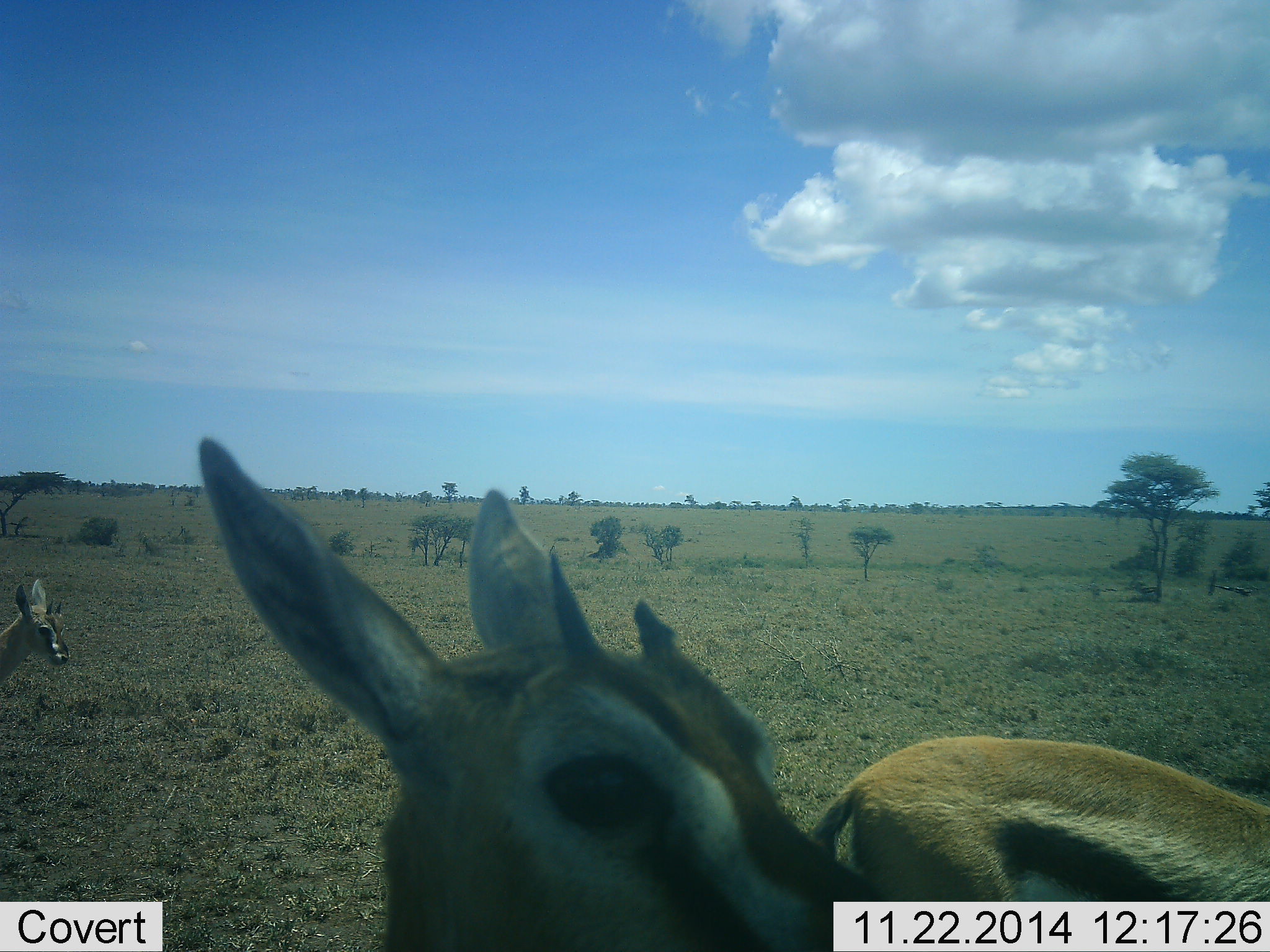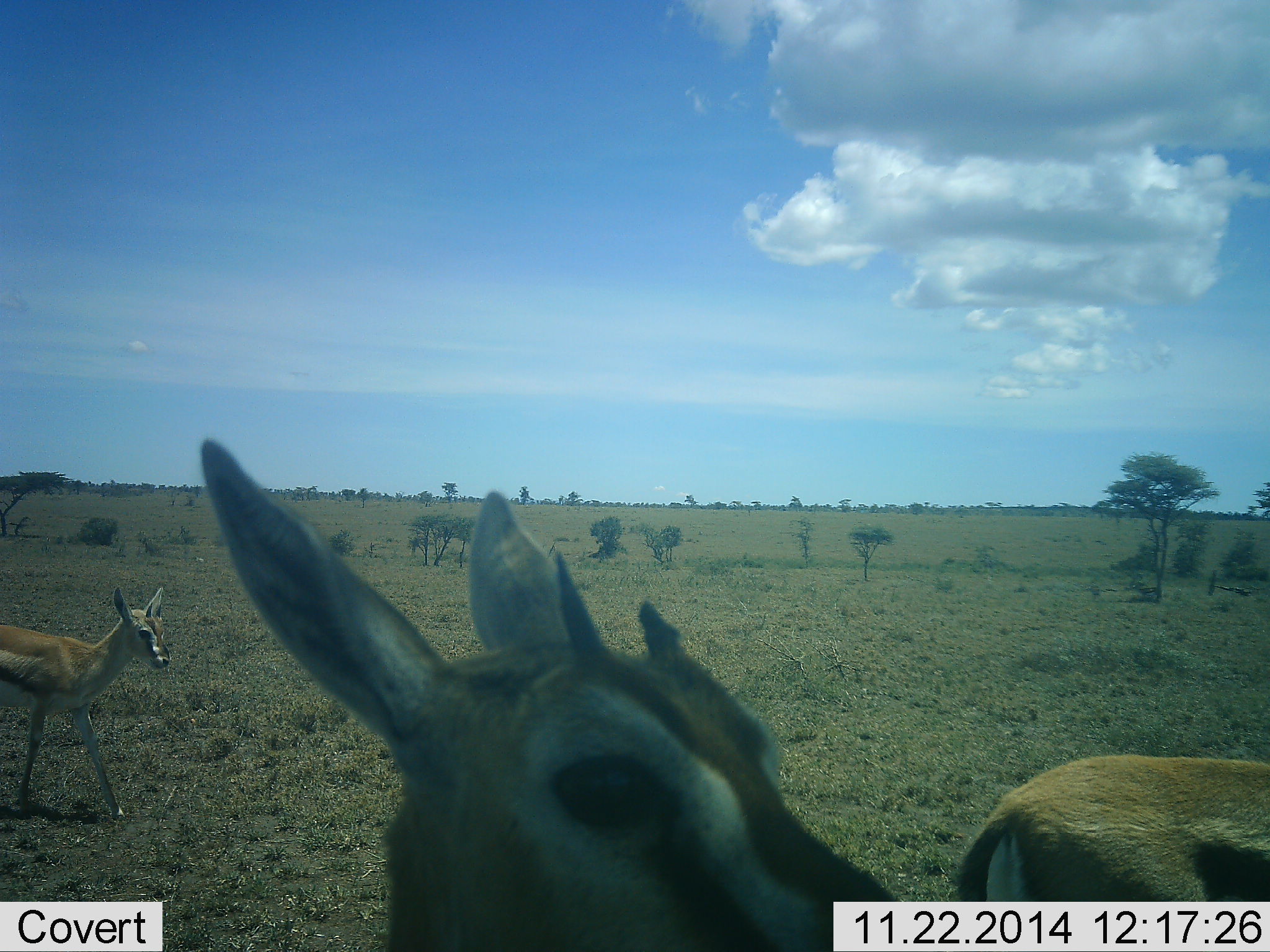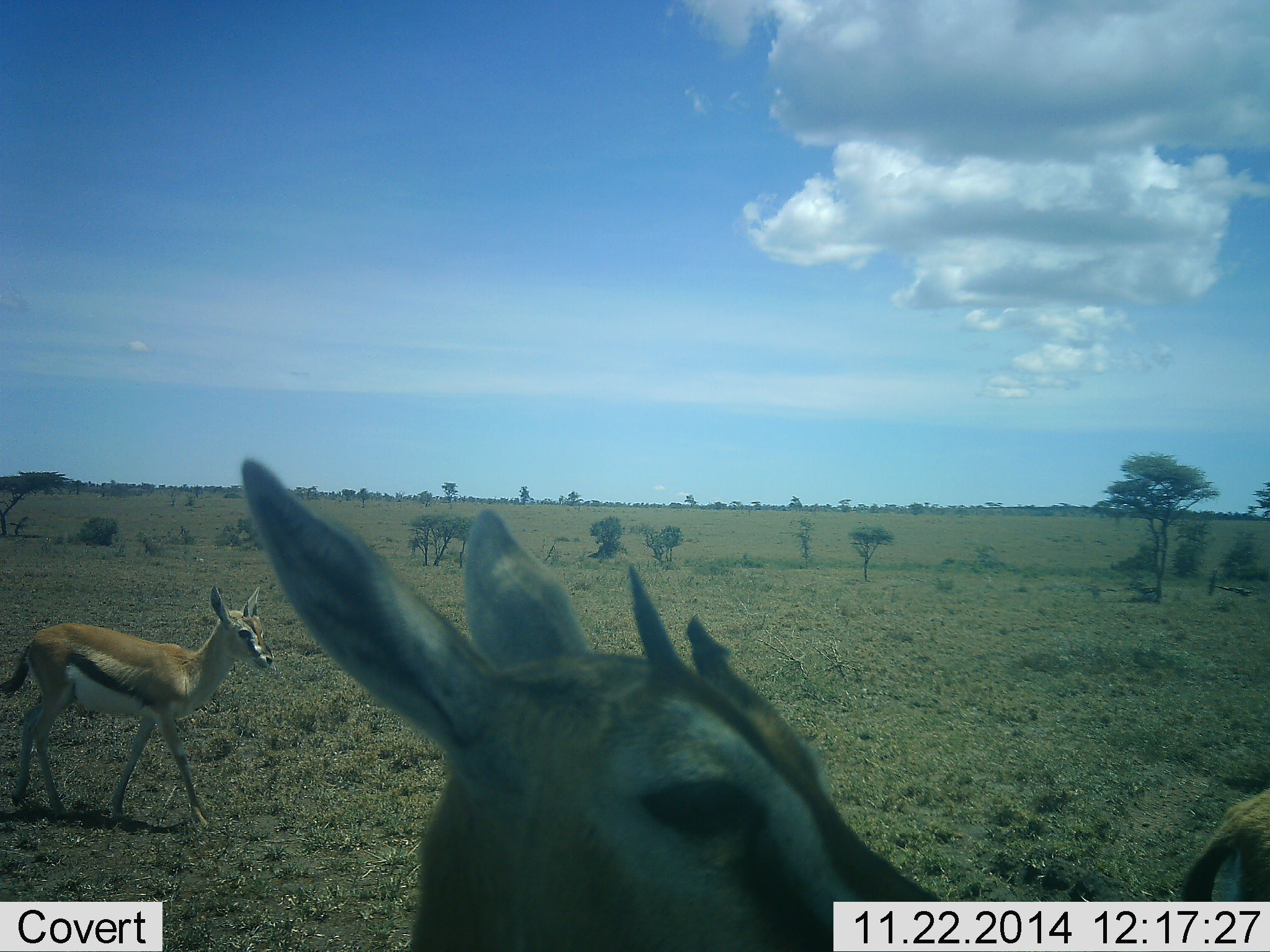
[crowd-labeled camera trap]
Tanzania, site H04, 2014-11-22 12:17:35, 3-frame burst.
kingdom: Animalia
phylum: Chordata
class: Mammalia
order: Artiodactyla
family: Bovidae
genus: Eudorcas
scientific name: Eudorcas thomsonii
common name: thomson's gazelle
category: gazellethomsons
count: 3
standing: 80%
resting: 0%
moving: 90%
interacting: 0%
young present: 40%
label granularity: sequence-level